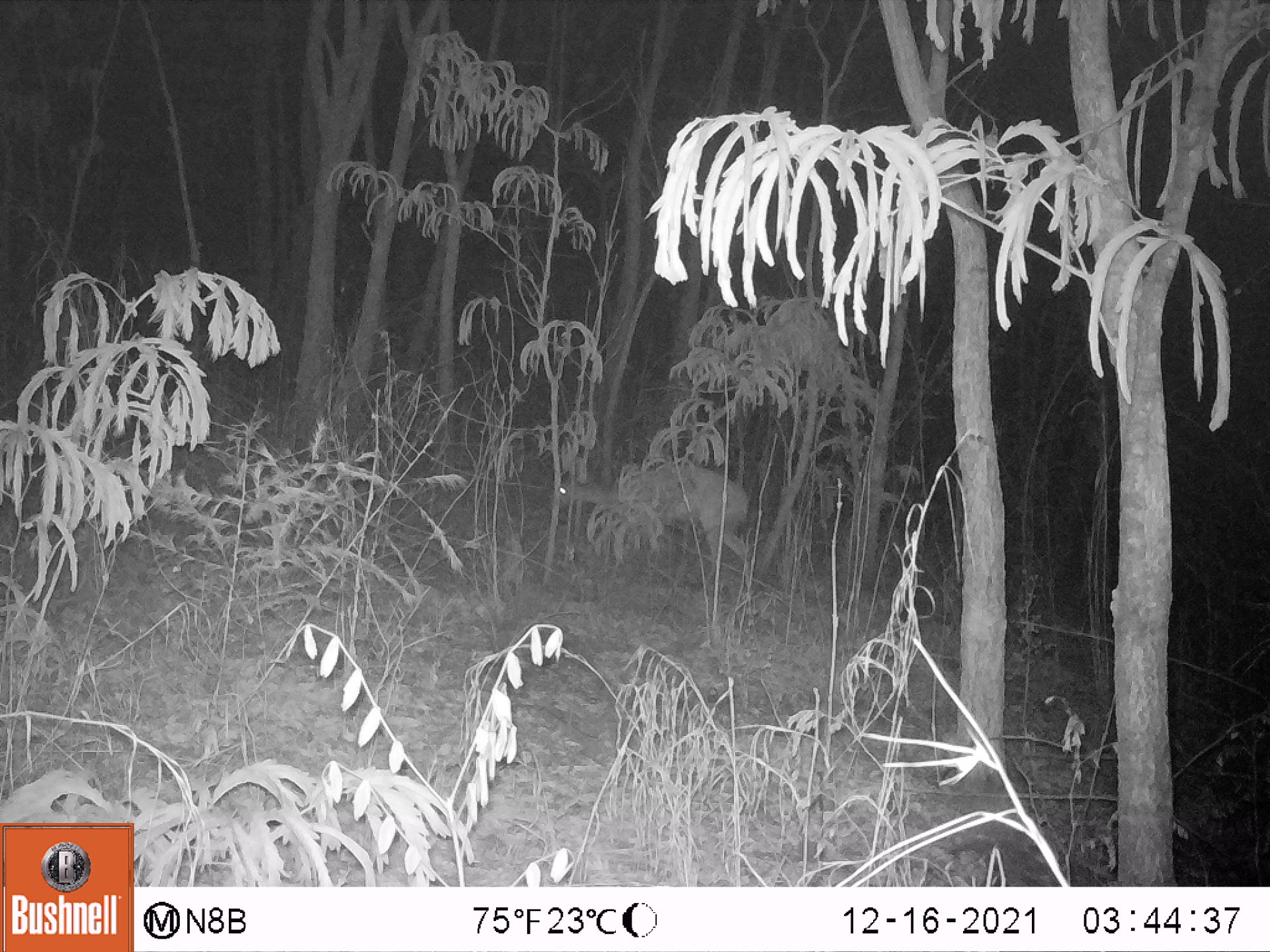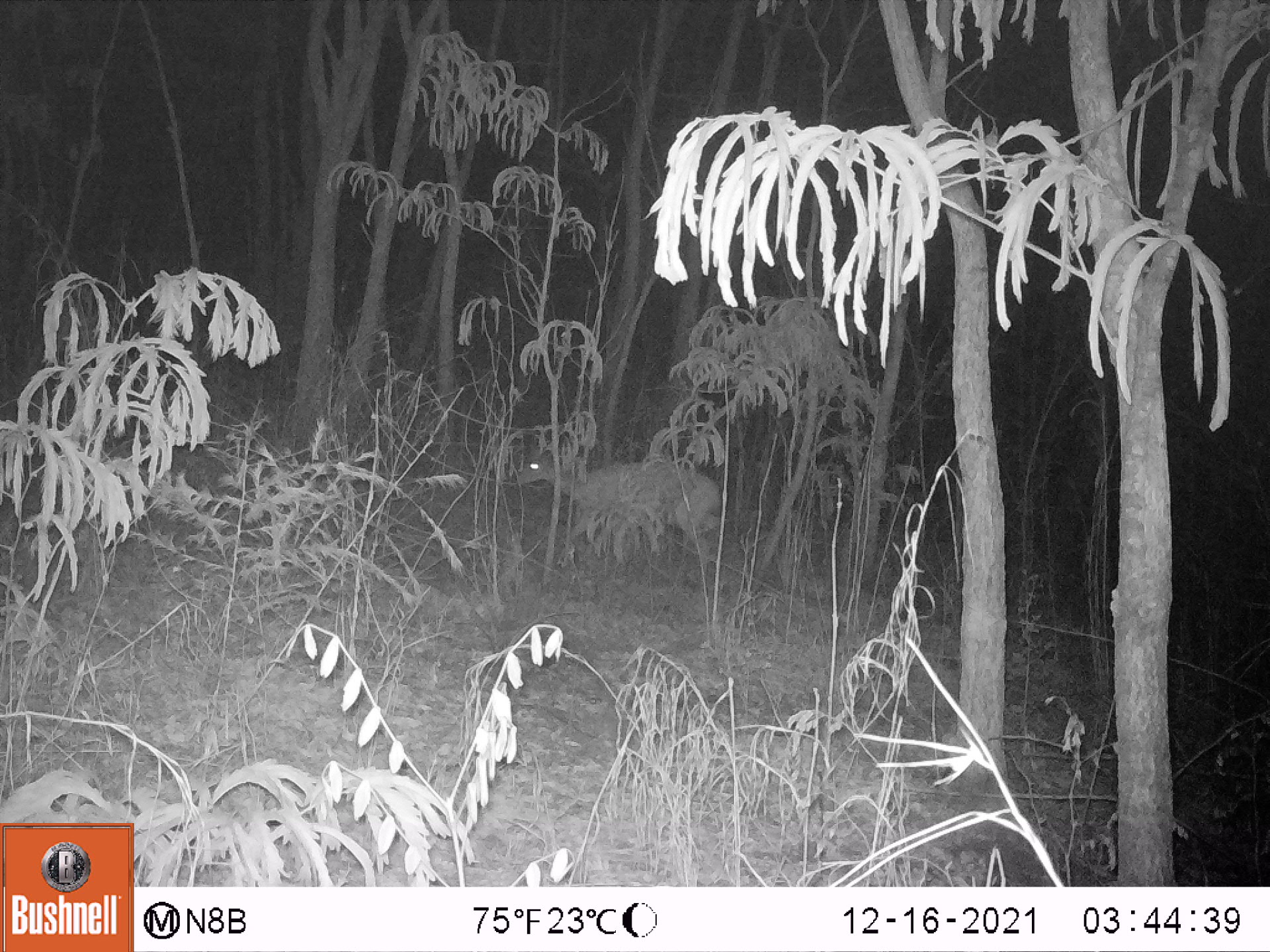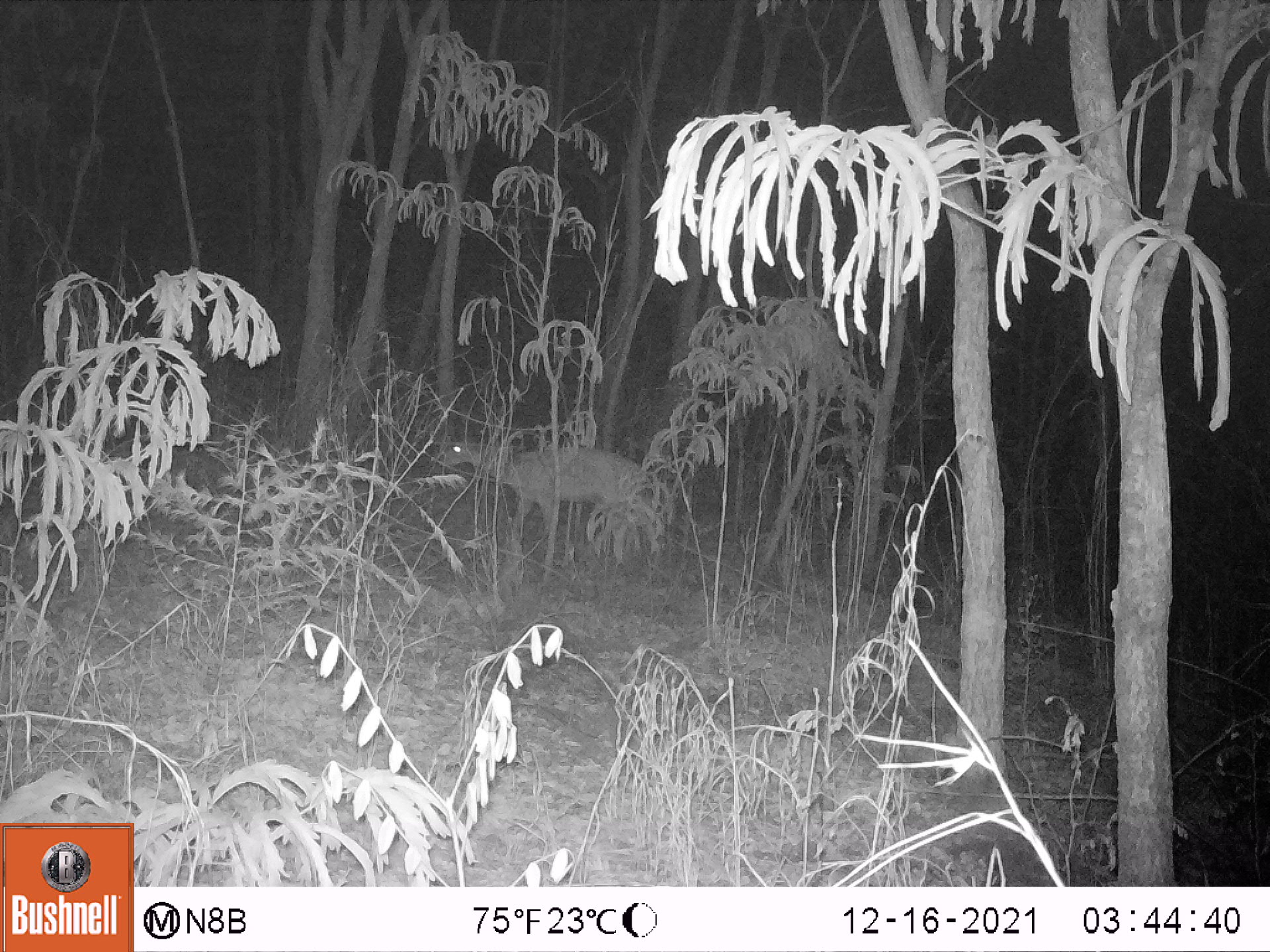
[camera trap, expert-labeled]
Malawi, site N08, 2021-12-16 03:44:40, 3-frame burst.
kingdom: Animalia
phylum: Chordata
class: Mammalia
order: Artiodactyla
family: Bovidae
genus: Tragelaphus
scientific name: Tragelaphus sylvaticus sylvaticus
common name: cape bushbuck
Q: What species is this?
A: Cape bushbuck (Tragelaphus sylvaticus sylvaticus).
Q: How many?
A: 1.